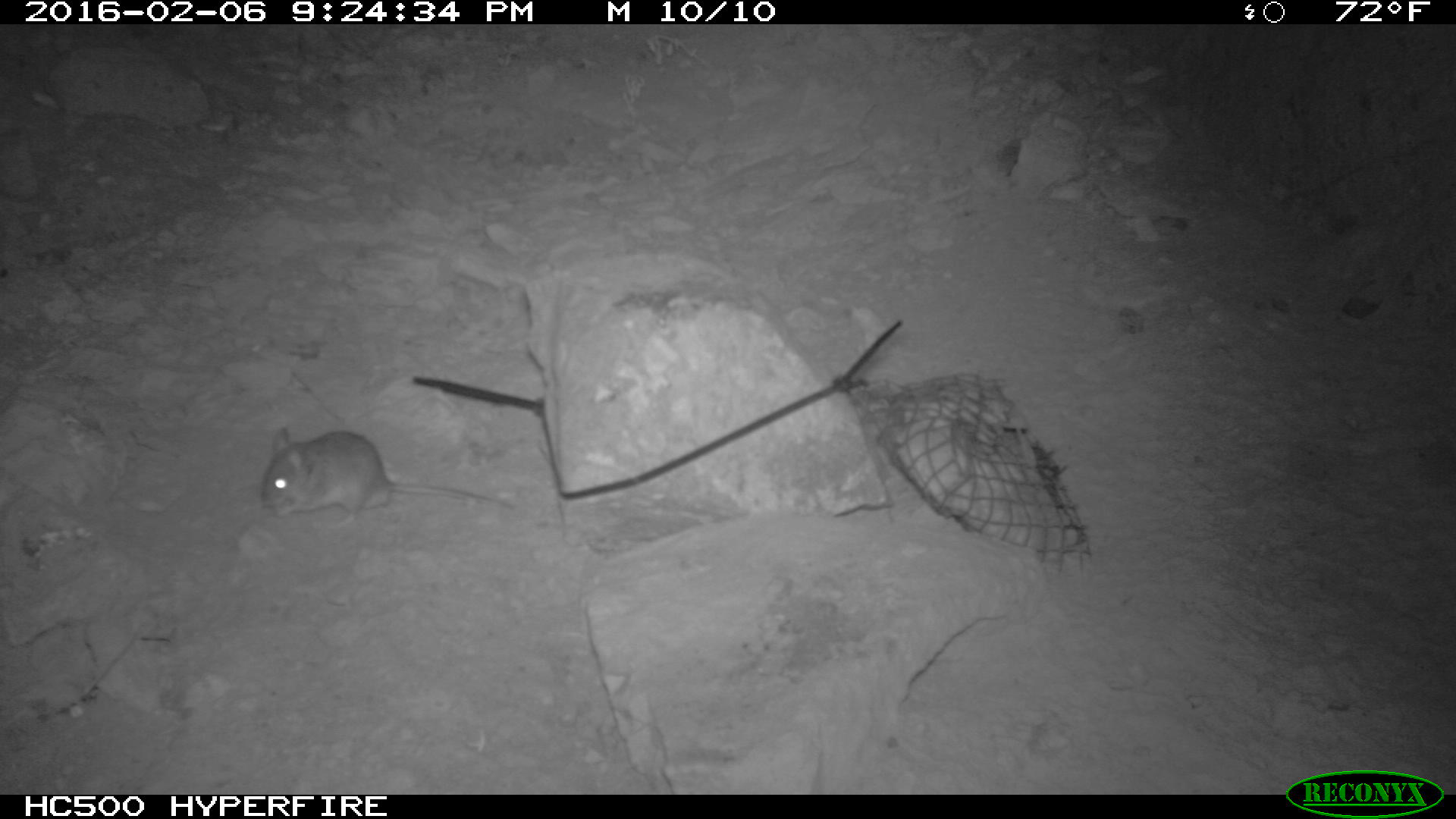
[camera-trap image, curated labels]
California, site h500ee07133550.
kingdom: Animalia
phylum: Chordata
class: Mammalia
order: Rodentia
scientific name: Rodentia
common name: rodent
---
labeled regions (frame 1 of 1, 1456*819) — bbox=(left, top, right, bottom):
rodent: bbox=(258, 427, 512, 532)